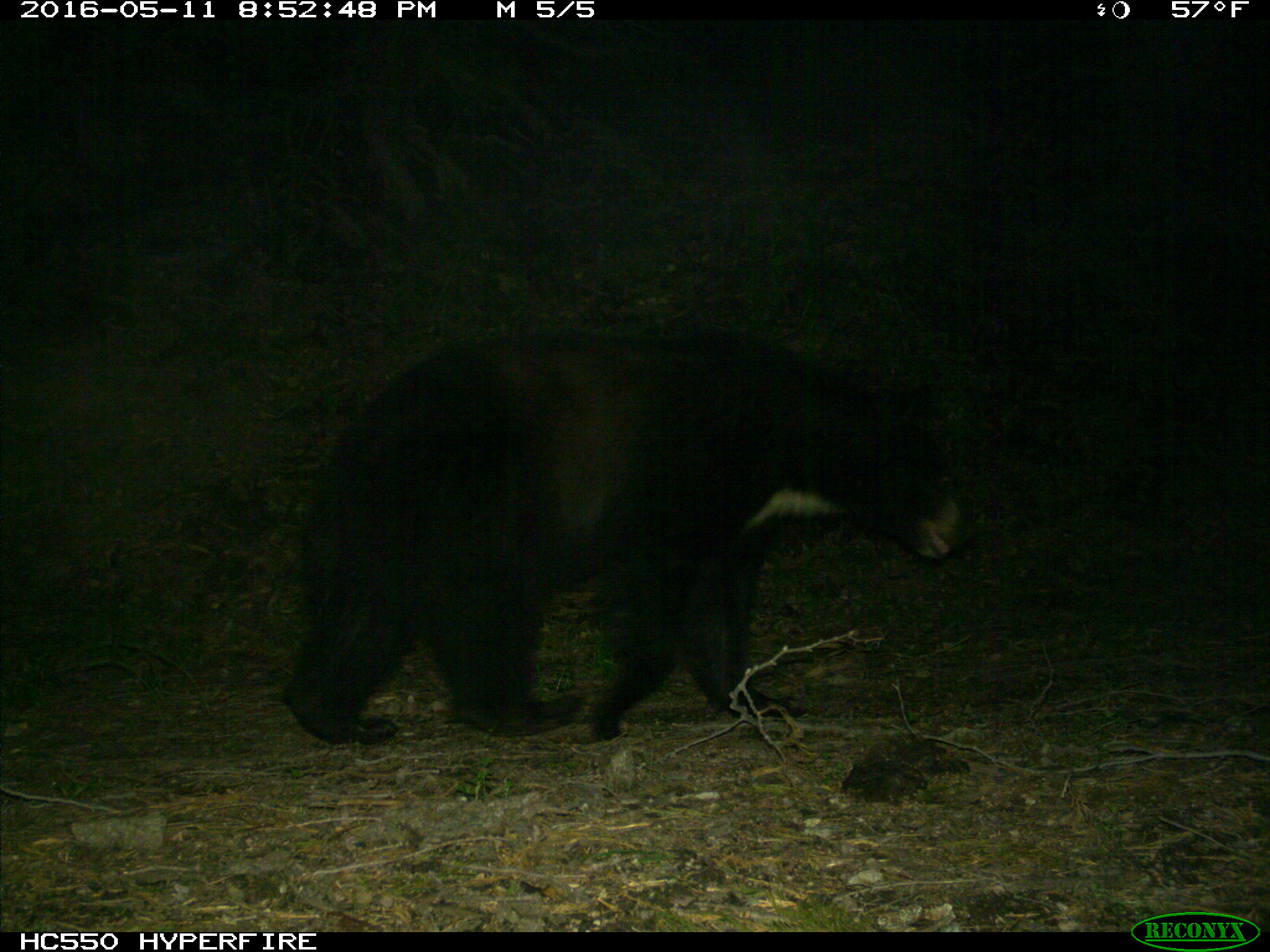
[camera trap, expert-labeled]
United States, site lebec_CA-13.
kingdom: Animalia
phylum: Chordata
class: Mammalia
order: Carnivora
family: Ursidae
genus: Ursus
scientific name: Ursus americanus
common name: american black bear